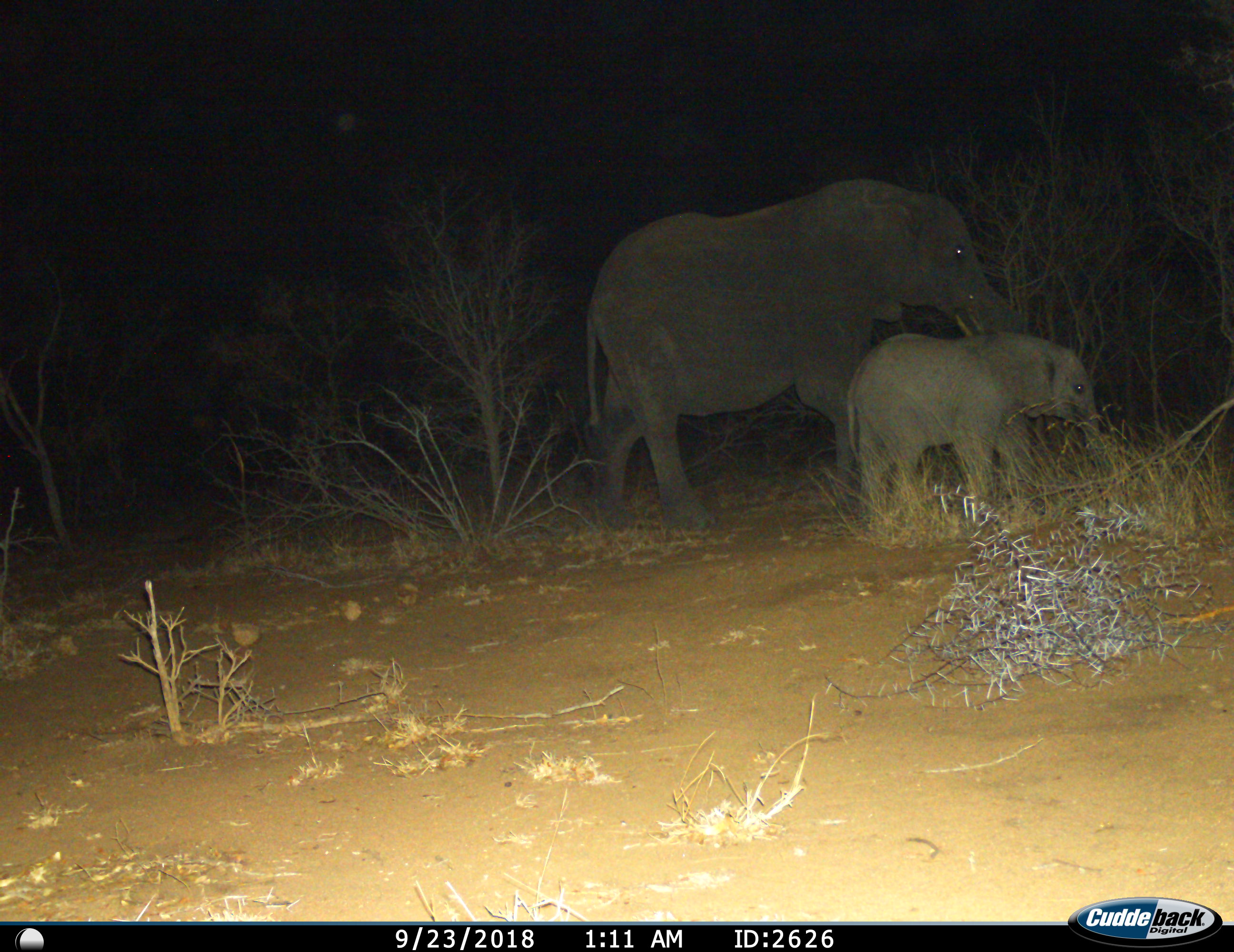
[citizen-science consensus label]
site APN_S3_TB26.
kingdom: Animalia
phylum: Chordata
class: Mammalia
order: Proboscidea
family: Elephantidae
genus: Loxodonta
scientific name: Loxodonta africana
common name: african bush elephant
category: elephant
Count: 2.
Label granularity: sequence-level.